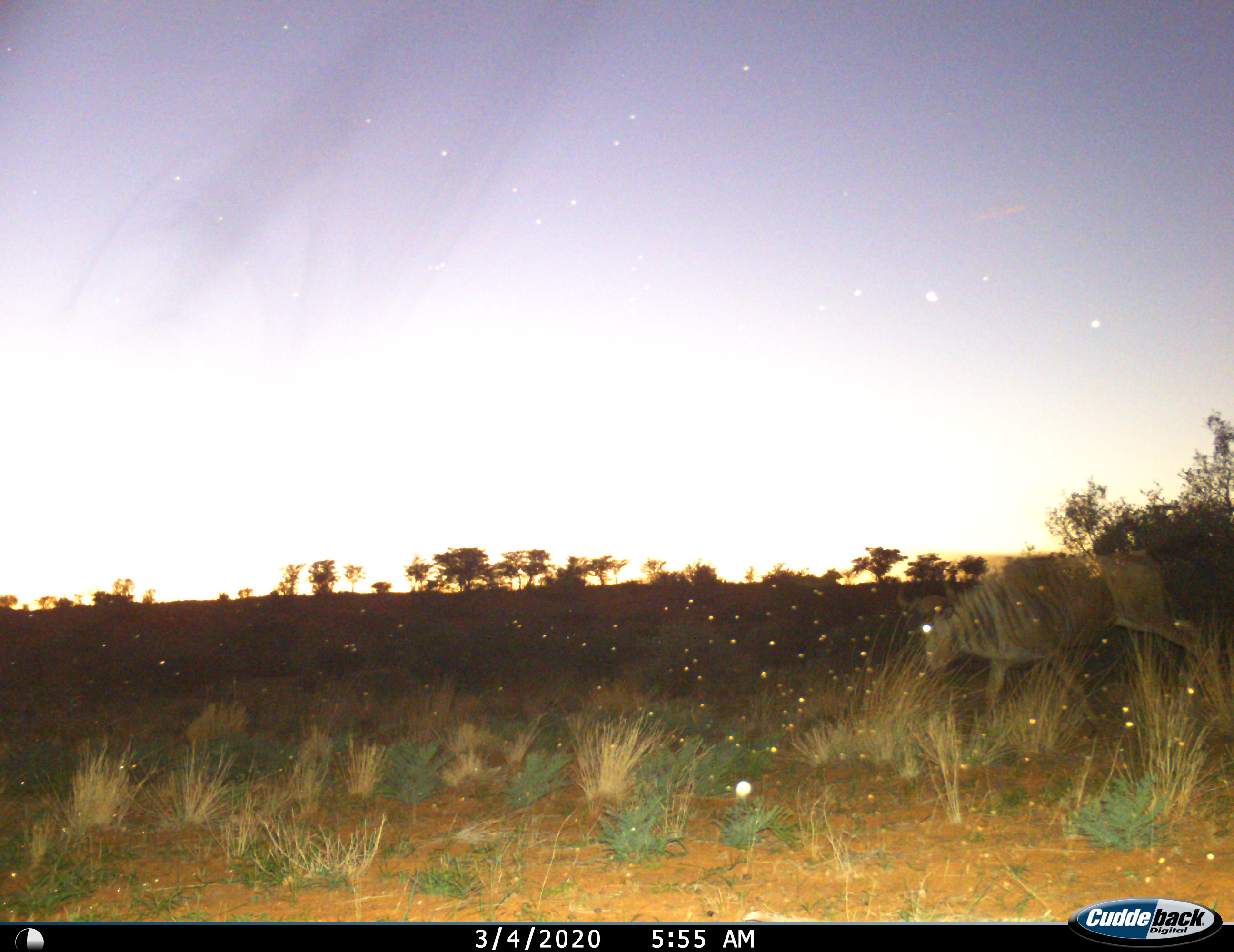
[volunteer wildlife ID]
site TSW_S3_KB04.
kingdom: Animalia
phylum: Chordata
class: Mammalia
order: Artiodactyla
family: Bovidae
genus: Connochaetes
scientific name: Connochaetes taurinus taurinus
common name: blue wildebeest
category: wildebeestblue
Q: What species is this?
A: Wildebeestblue (blue wildebeest) (Connochaetes taurinus taurinus).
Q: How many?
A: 1.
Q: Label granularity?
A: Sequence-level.